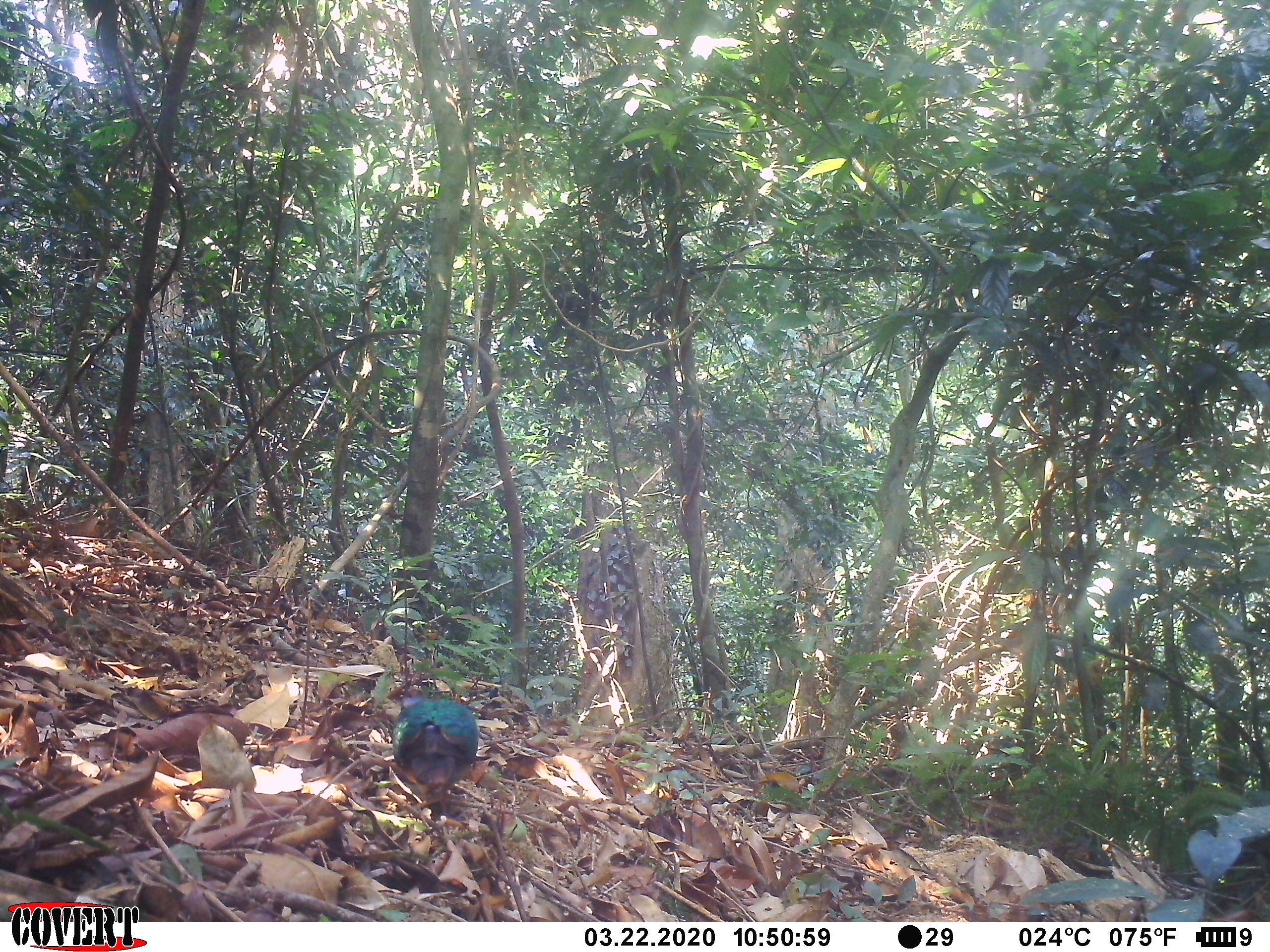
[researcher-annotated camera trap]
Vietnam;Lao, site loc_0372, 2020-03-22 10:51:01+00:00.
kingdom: Animalia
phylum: Chordata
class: Aves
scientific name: Aves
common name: bird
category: unidentified bird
Unidentified bird (bird) (Aves). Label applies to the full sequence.